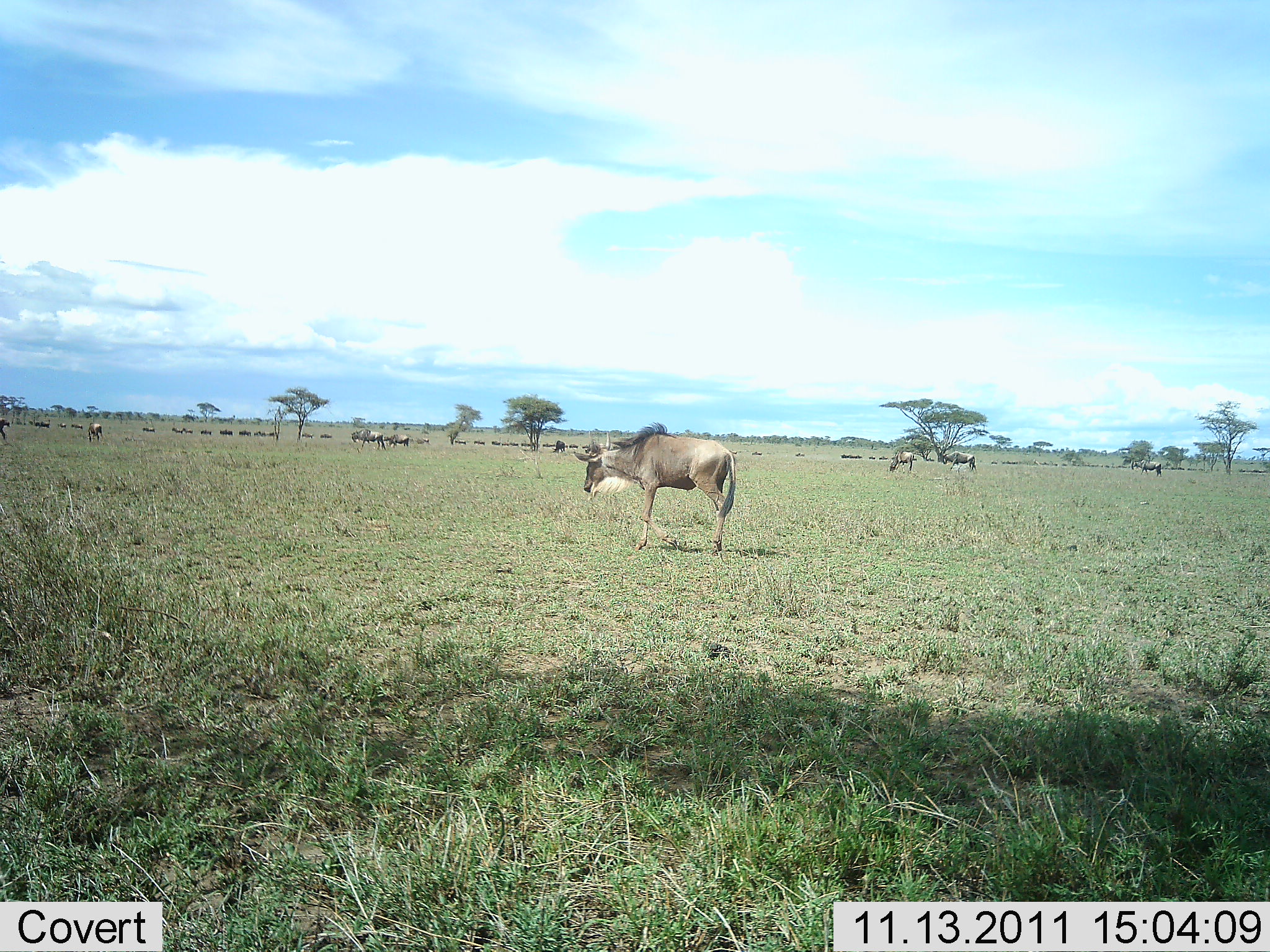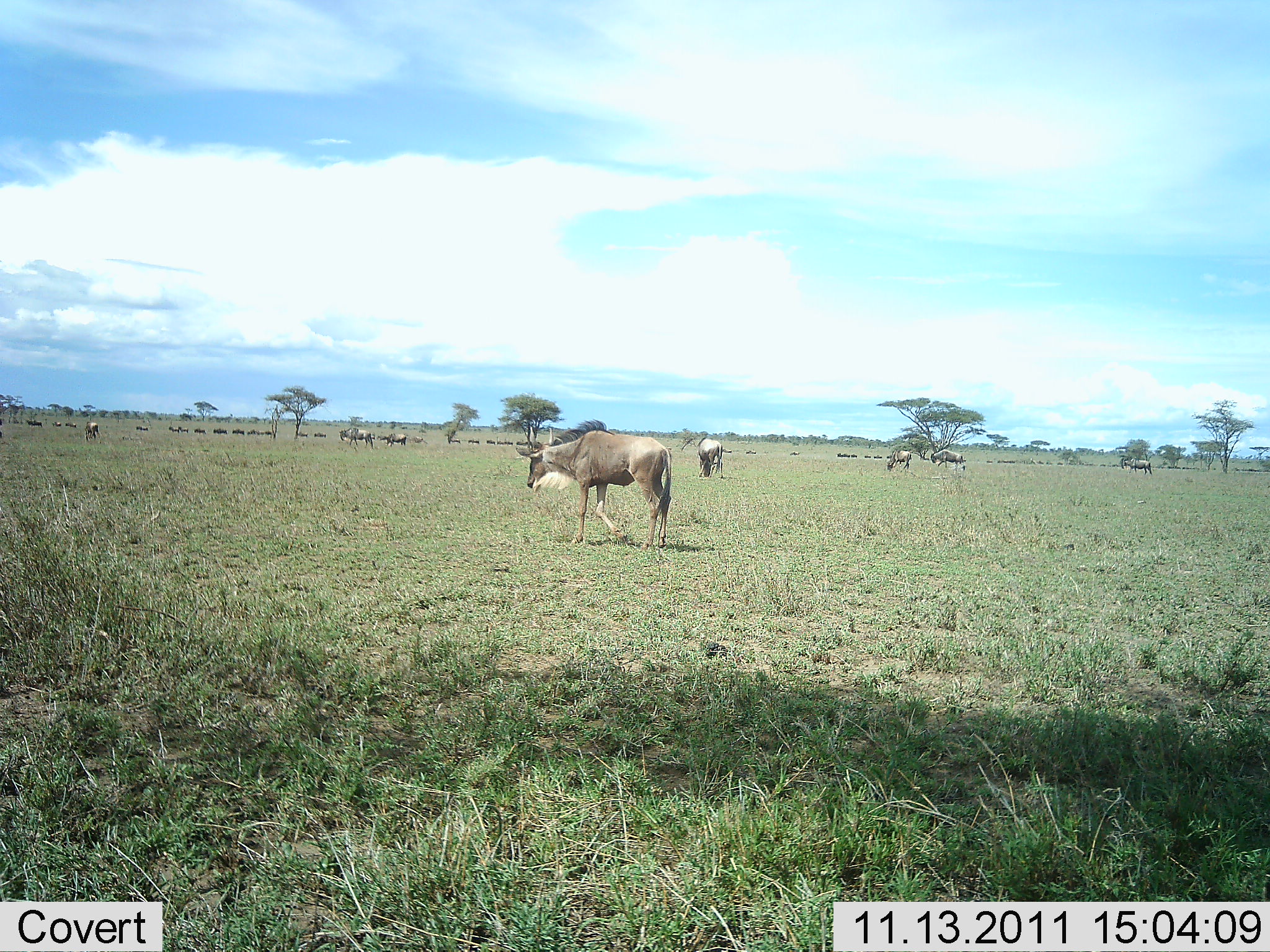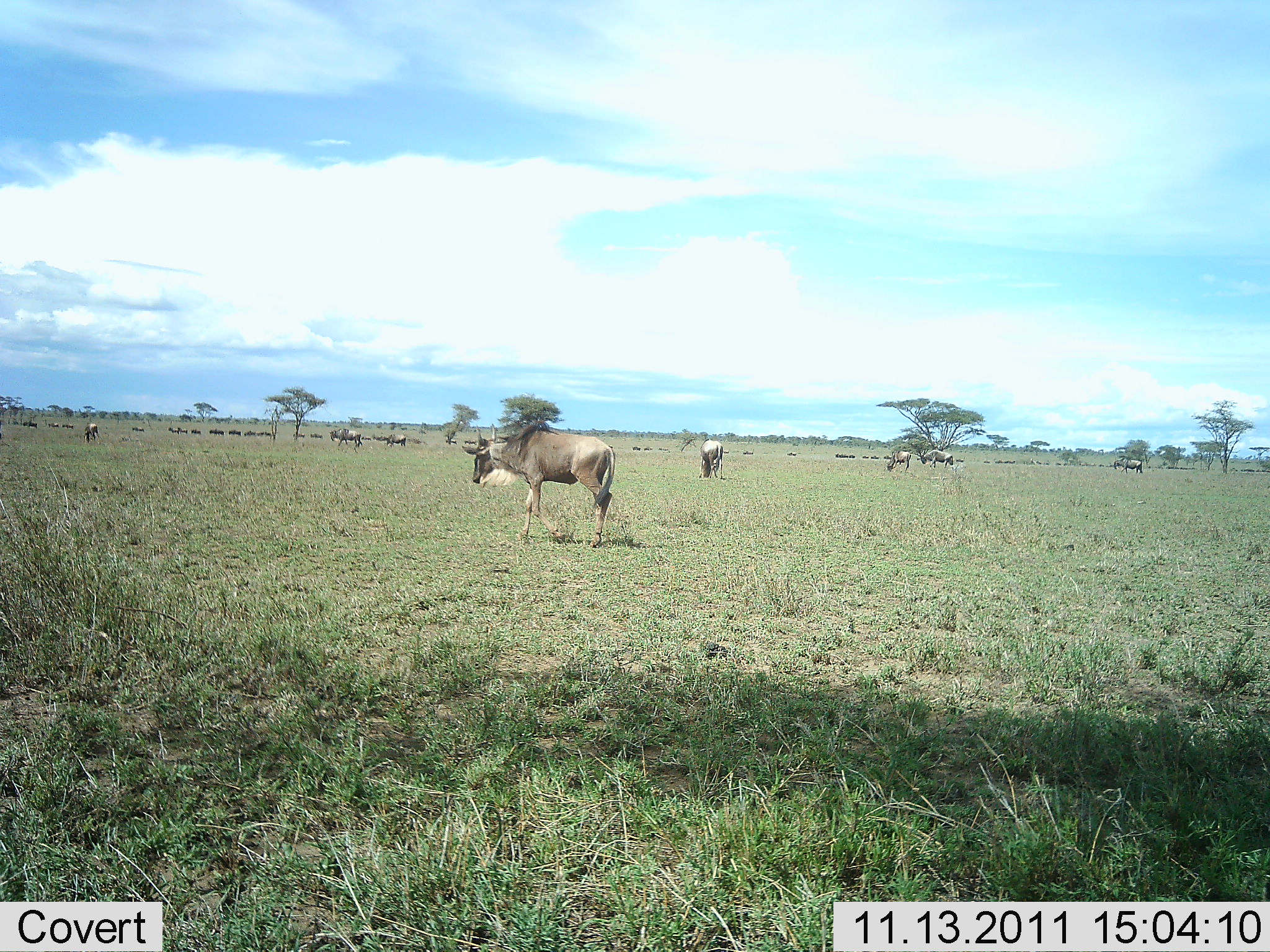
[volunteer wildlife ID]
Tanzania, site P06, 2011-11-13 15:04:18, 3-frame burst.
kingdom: Animalia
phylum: Chordata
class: Mammalia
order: Artiodactyla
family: Bovidae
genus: Connochaetes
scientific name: Connochaetes taurinus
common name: blue wildebeest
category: wildebeest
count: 11-50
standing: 20%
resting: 0%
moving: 80%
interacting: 0%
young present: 0%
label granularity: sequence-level